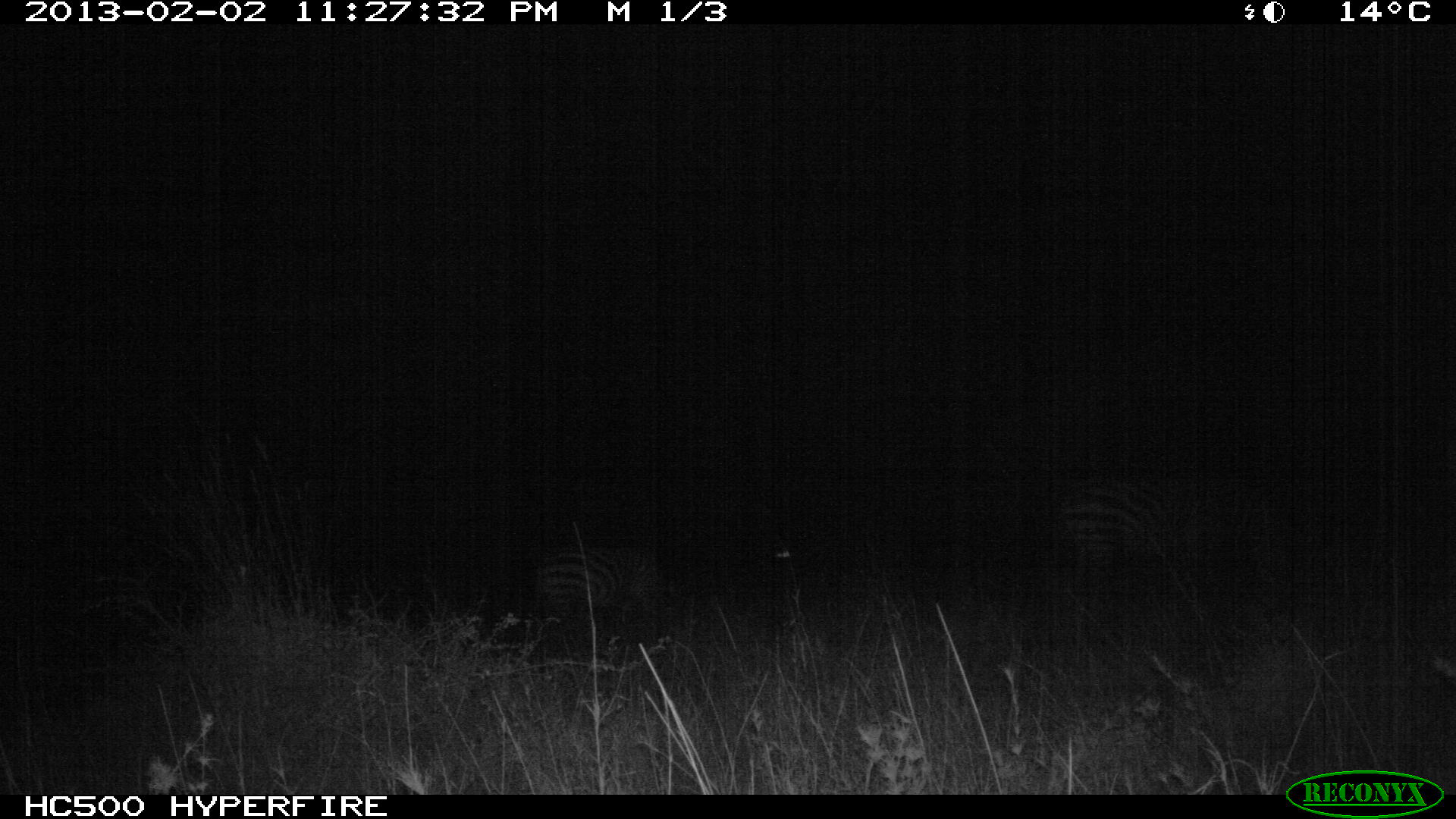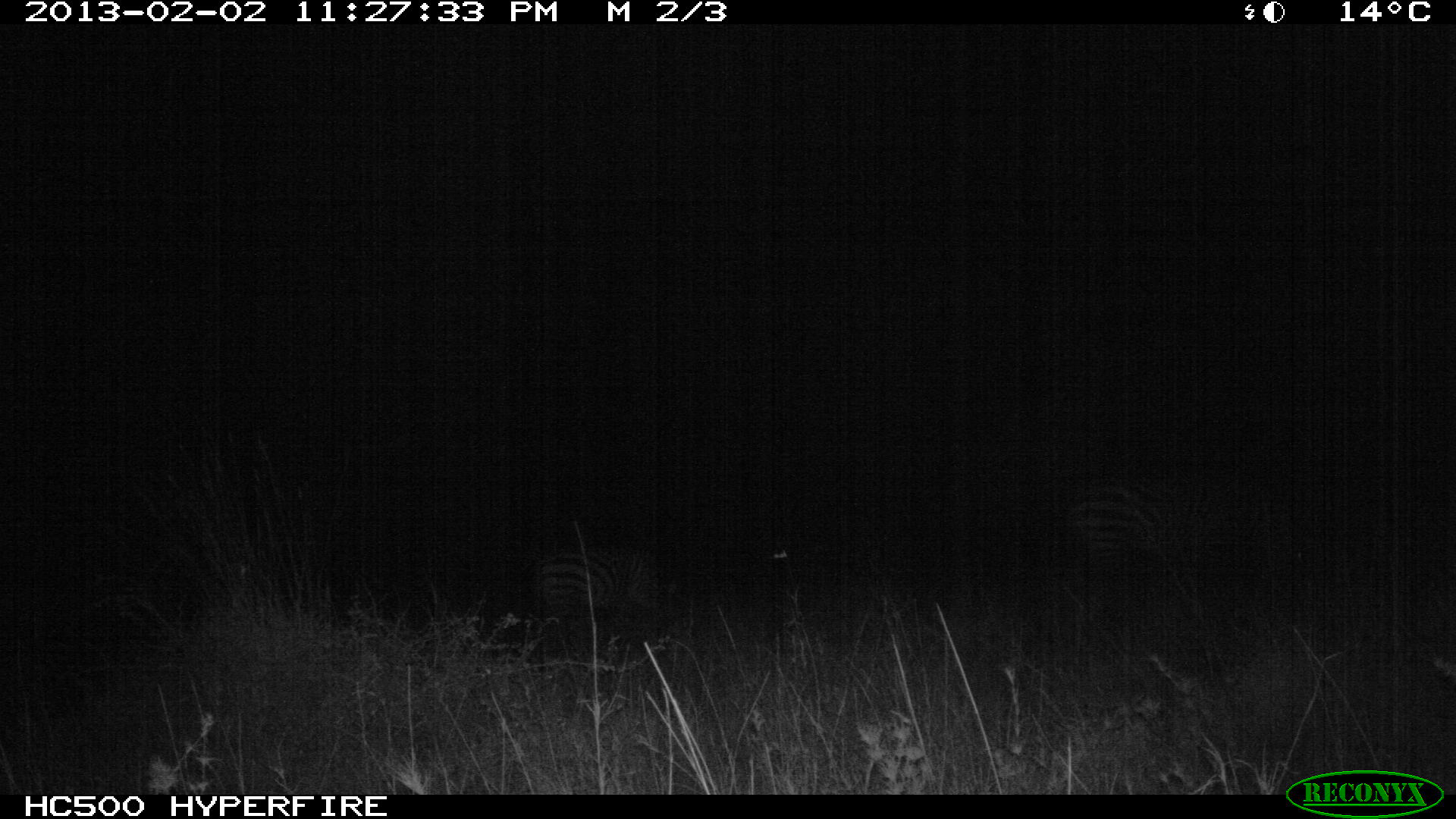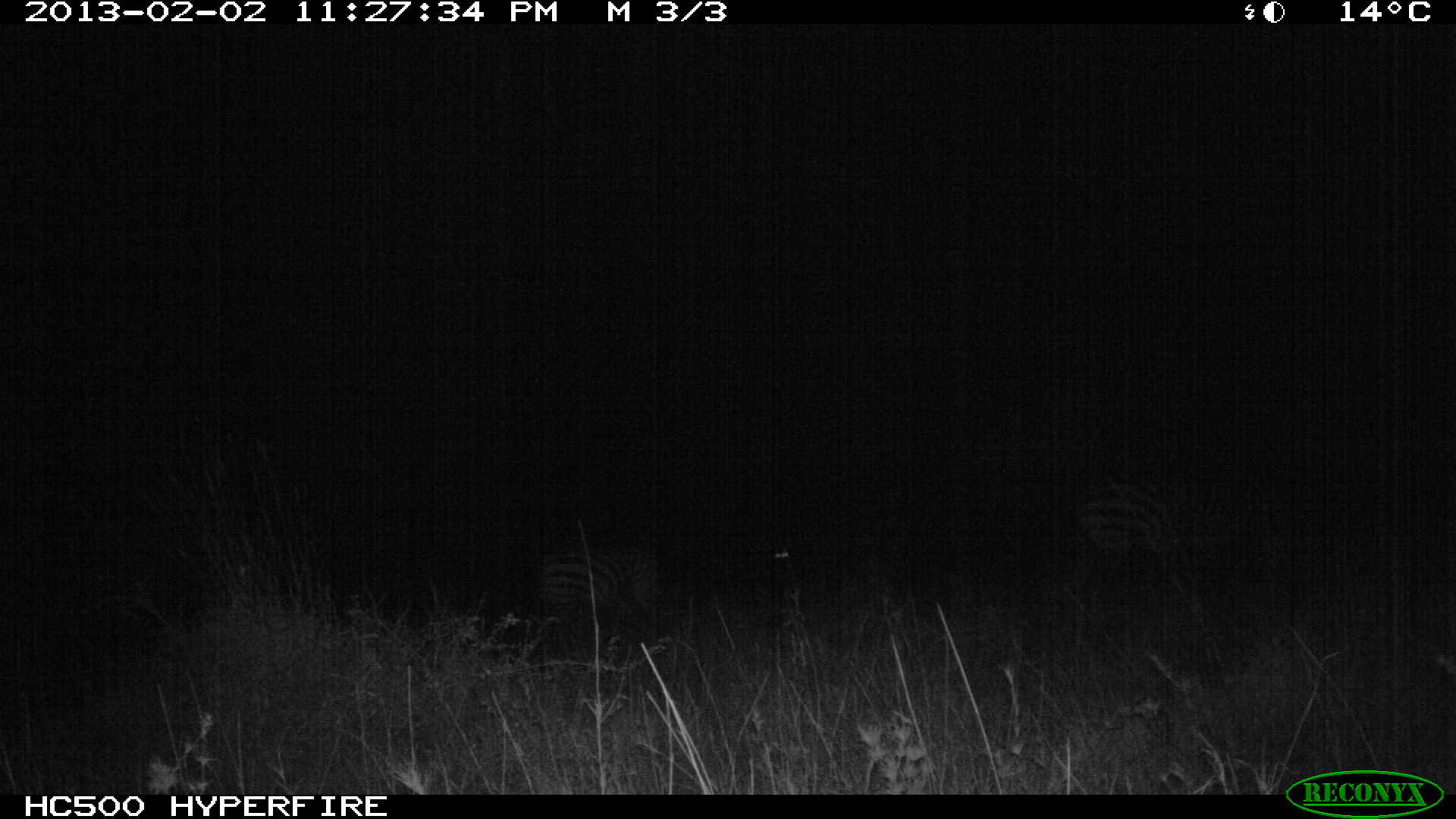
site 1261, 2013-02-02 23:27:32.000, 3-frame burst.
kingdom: Animalia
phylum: Chordata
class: Mammalia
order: Perissodactyla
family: Equidae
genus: Equus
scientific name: Equus quagga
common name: plains zebra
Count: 2.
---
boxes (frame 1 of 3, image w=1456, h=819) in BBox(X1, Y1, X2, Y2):
equus quagga: BBox(1055, 458, 1296, 587); BBox(531, 540, 677, 626)